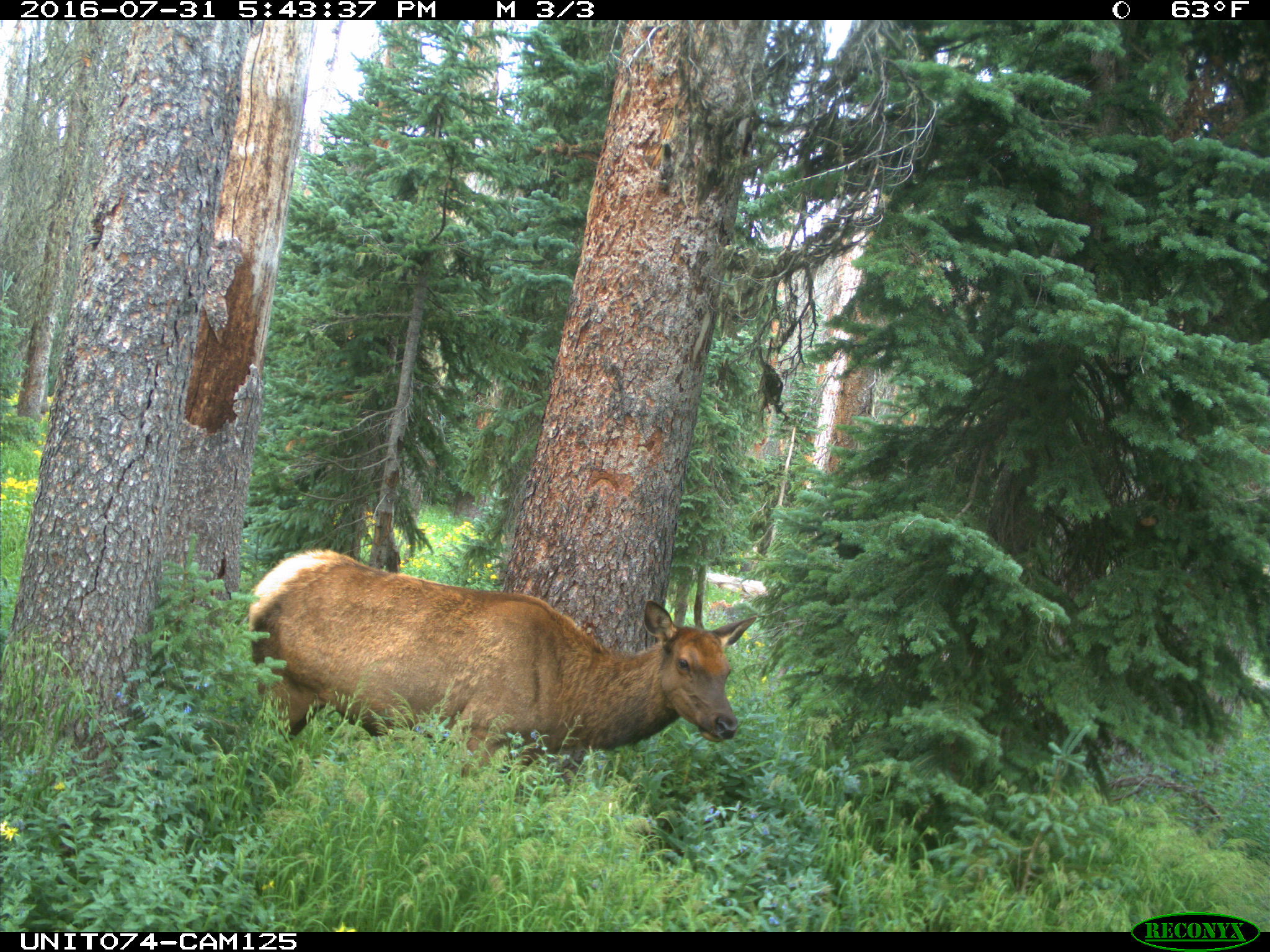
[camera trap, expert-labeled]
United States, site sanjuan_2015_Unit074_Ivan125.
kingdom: Animalia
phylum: Chordata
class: Mammalia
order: Artiodactyla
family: Cervidae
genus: Cervus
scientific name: Cervus elaphus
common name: red deer